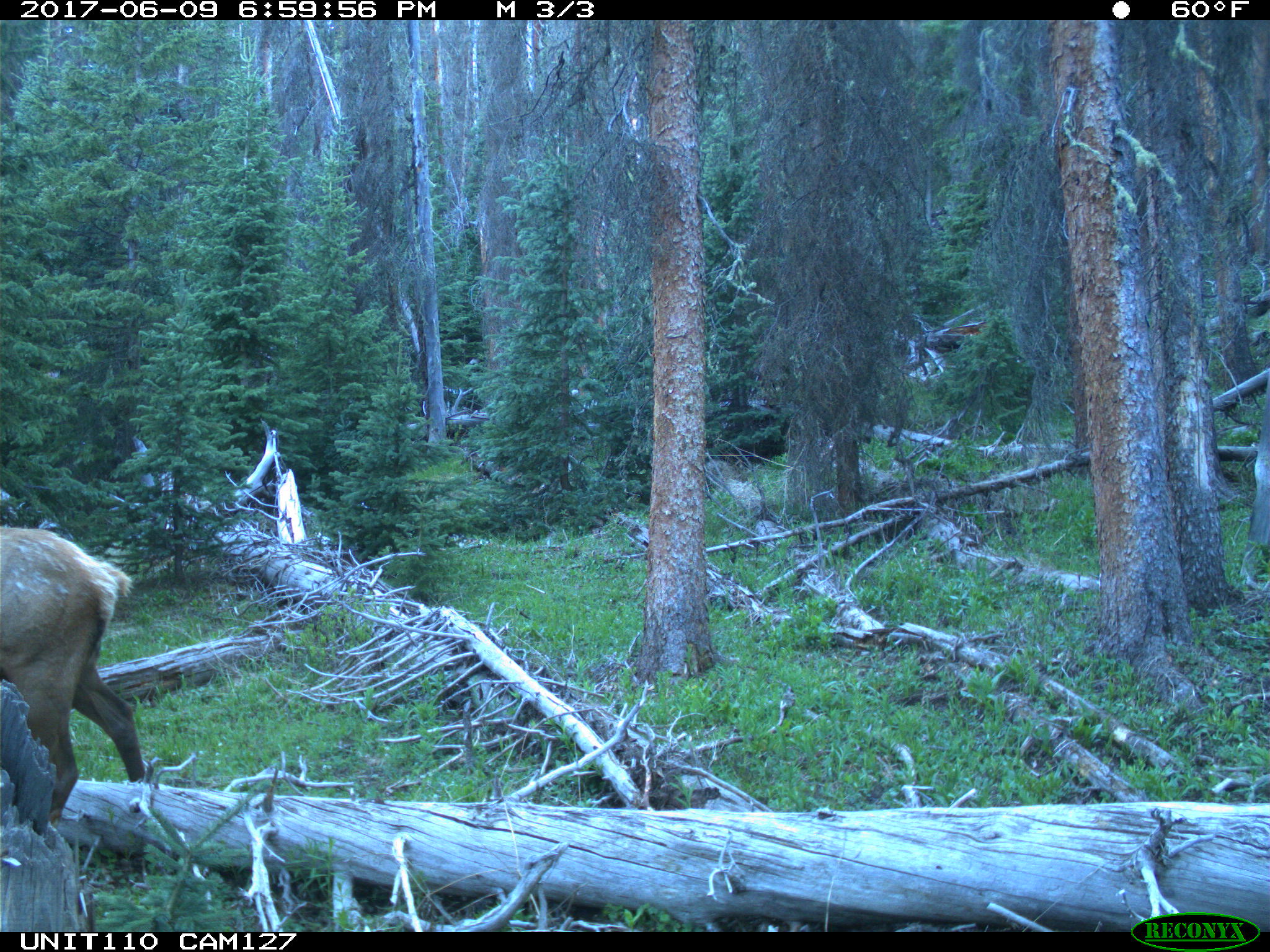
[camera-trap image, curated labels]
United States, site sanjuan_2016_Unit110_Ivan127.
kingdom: Animalia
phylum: Chordata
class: Mammalia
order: Artiodactyla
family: Cervidae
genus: Cervus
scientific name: Cervus elaphus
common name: red deer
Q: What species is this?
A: Cervus elaphus (red deer).